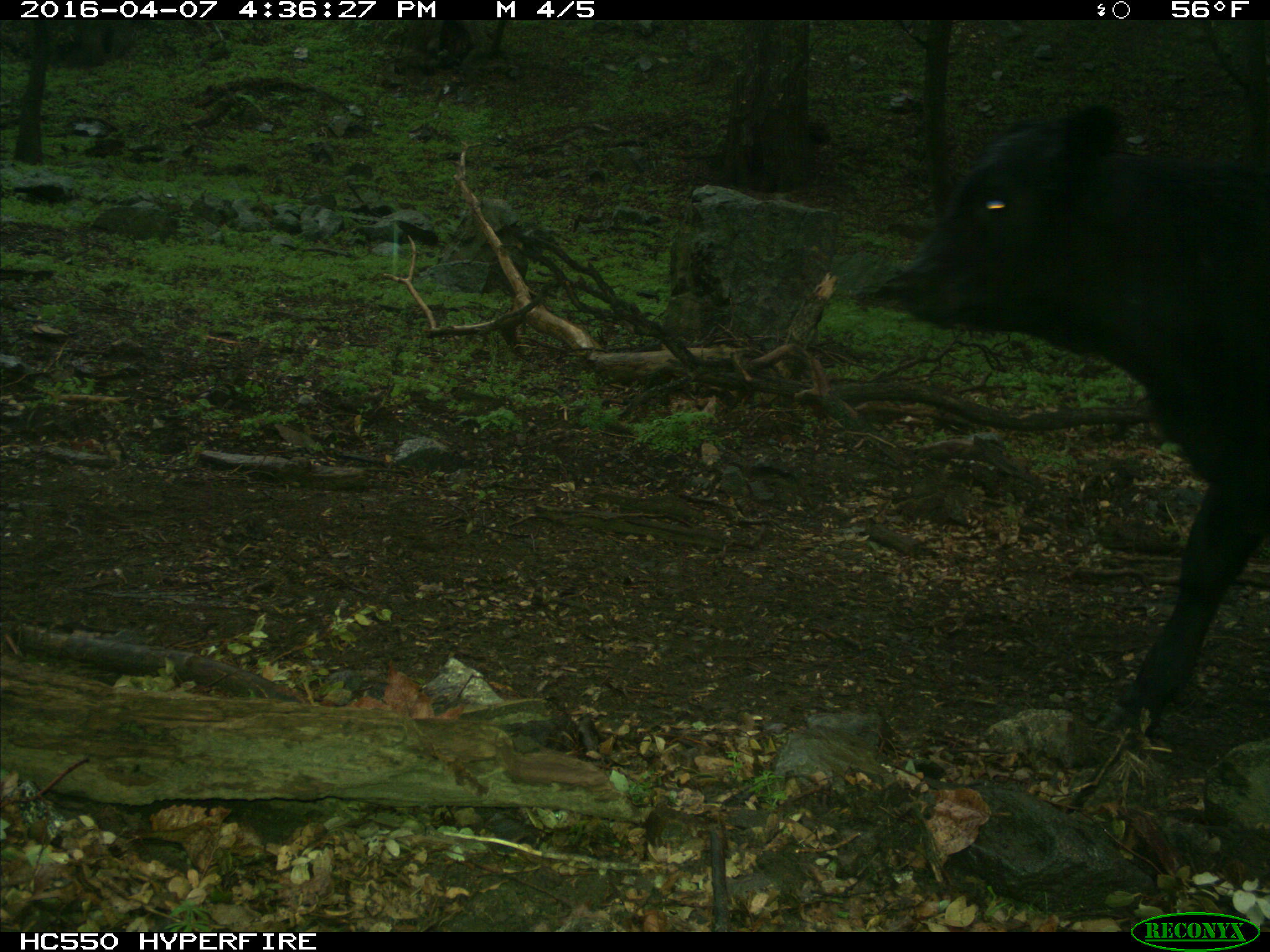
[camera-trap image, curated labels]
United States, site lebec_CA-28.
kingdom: Animalia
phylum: Chordata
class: Mammalia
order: Artiodactyla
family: Bovidae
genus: Bos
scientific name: Bos taurus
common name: domestic cow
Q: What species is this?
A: Bos taurus (domestic cow).